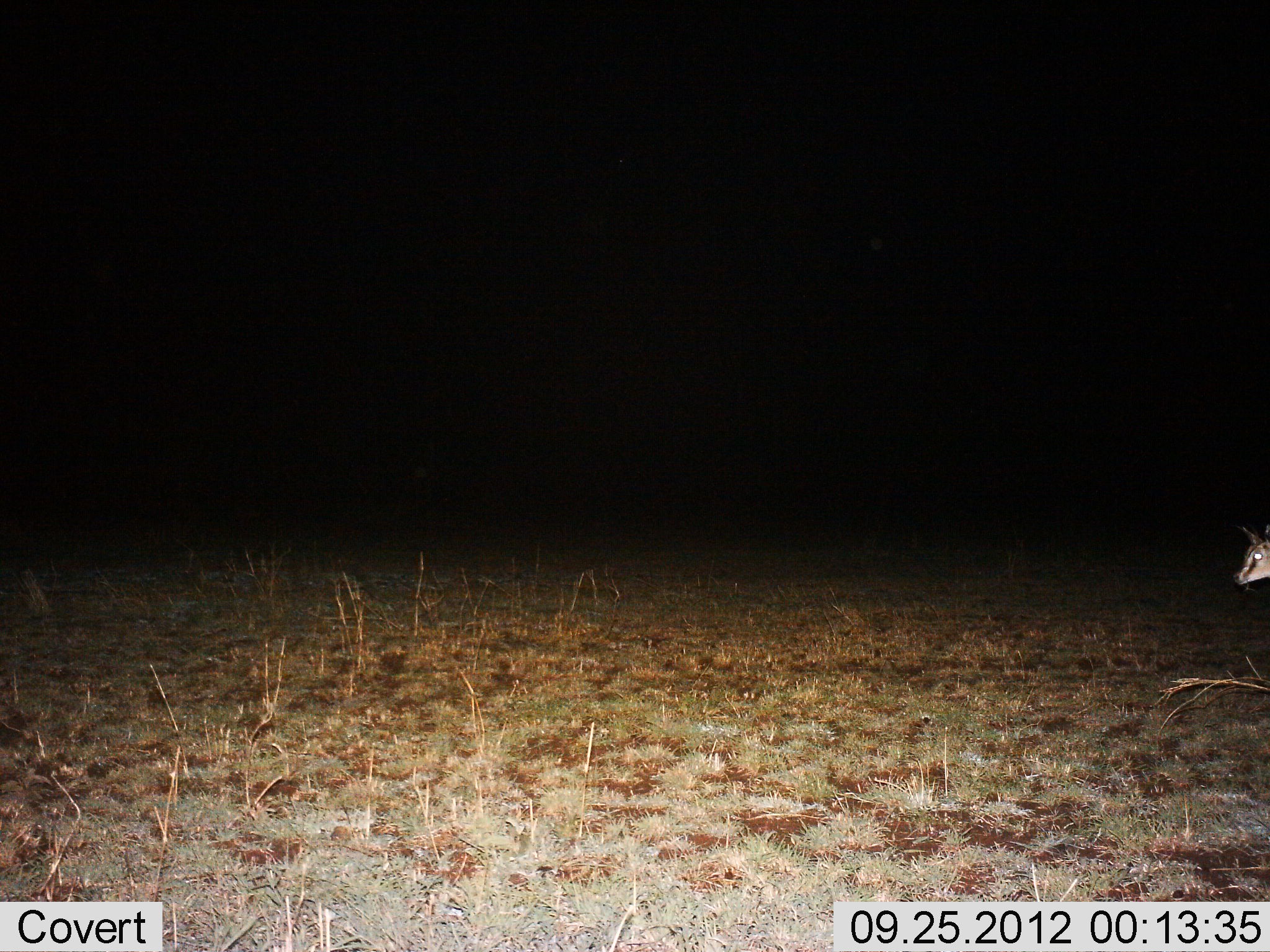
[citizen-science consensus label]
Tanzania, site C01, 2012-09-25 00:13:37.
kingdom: Animalia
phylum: Chordata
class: Mammalia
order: Artiodactyla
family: Bovidae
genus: Eudorcas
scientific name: Eudorcas thomsonii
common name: thomson's gazelle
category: gazellethomsons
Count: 1.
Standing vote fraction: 60%.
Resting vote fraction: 0%.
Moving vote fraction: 40%.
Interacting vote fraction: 0%.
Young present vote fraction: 0%.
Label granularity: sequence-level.